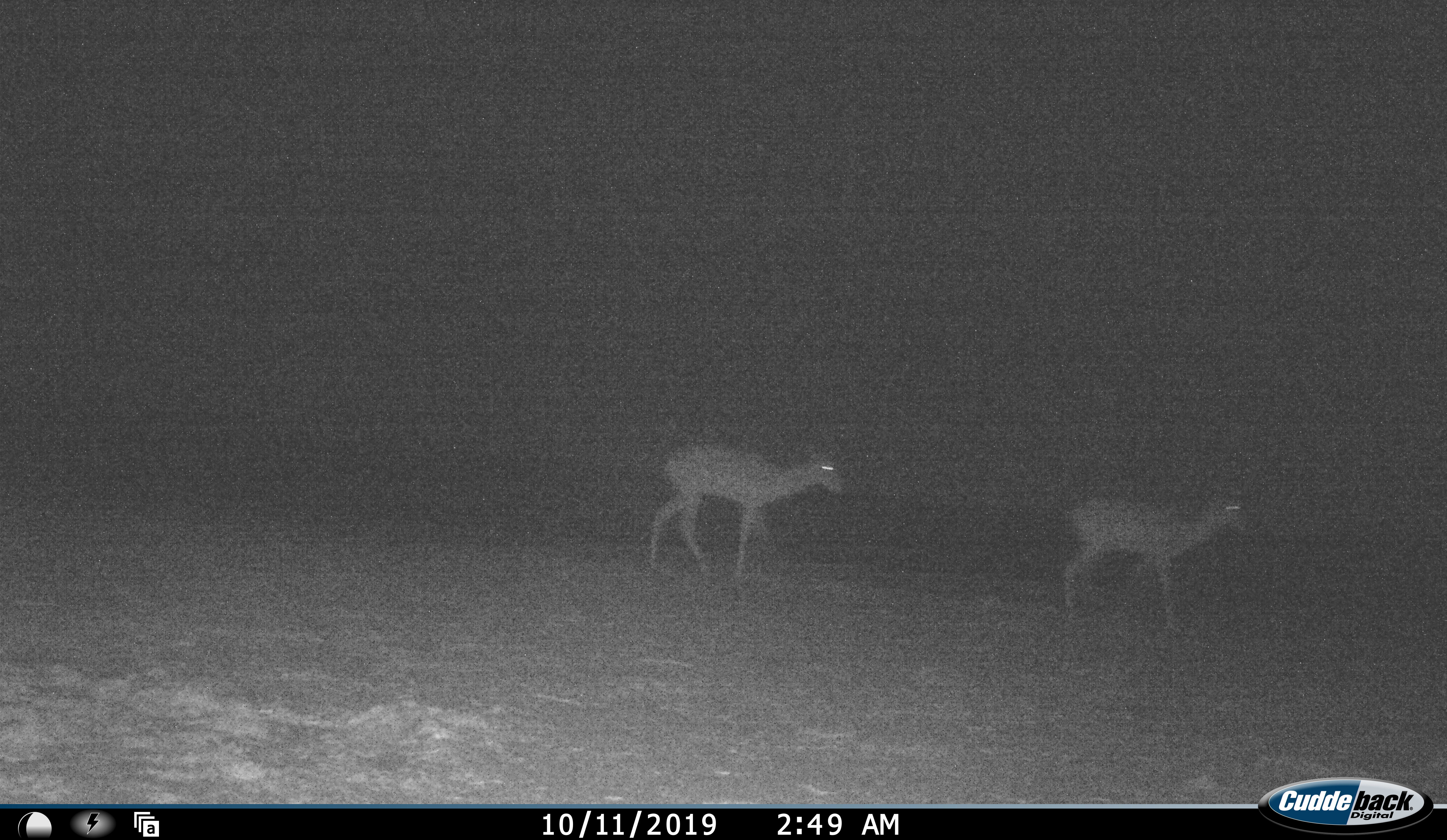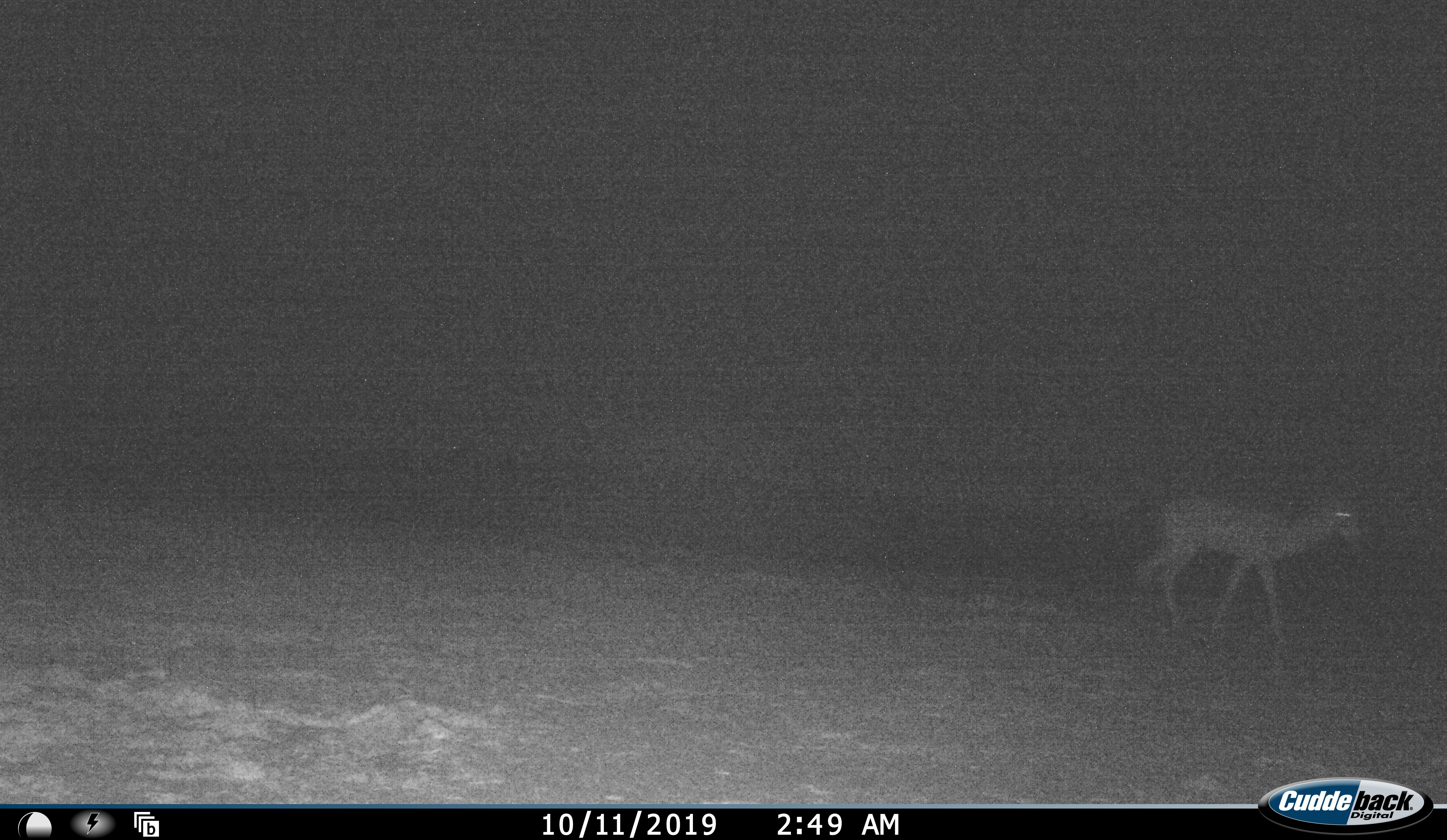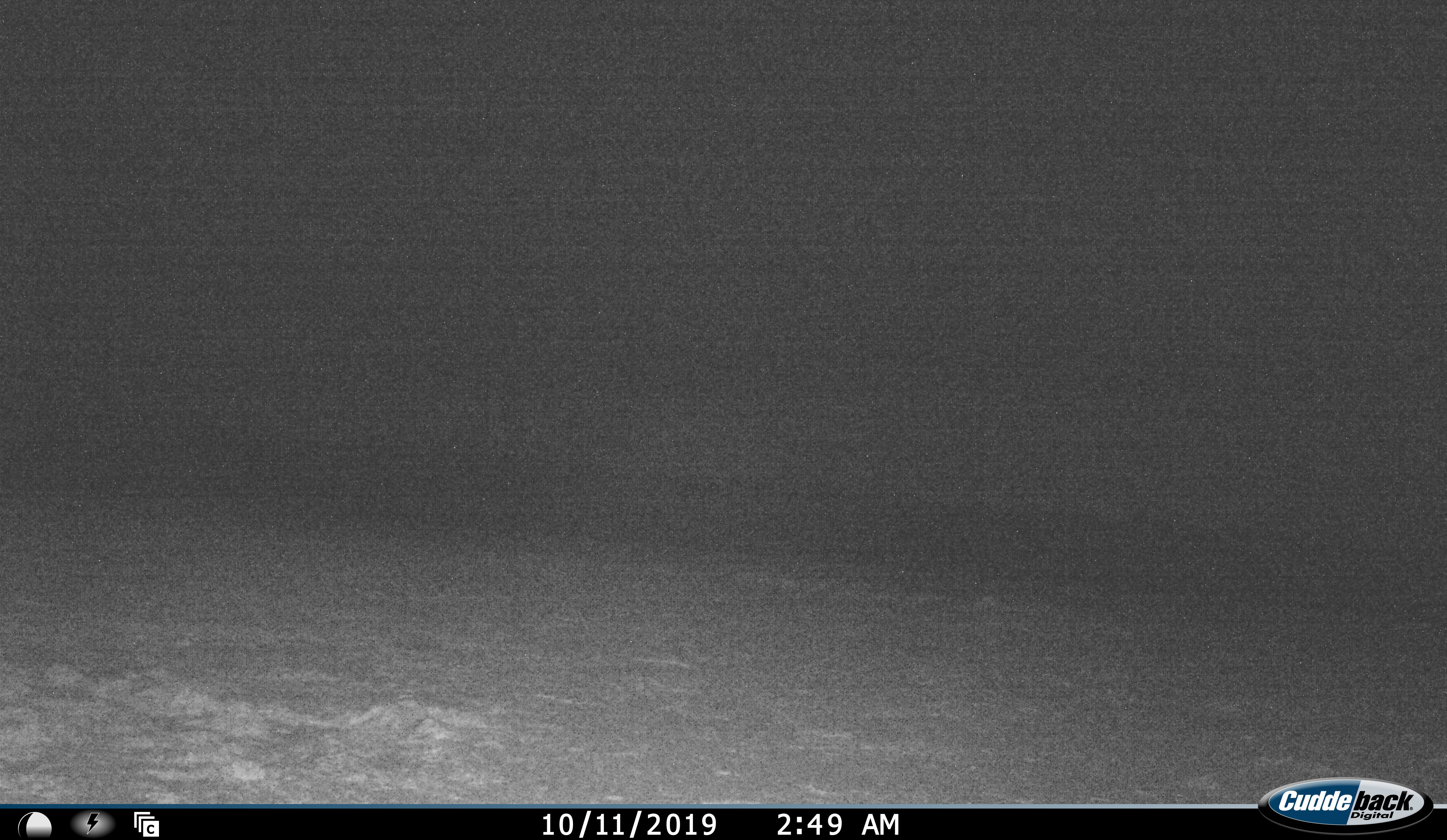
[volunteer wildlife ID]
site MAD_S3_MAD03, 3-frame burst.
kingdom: Animalia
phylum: Chordata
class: Mammalia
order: Artiodactyla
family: Bovidae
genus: Aepyceros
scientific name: Aepyceros melampus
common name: impala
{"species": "impala (Aepyceros melampus)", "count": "2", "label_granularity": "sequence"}